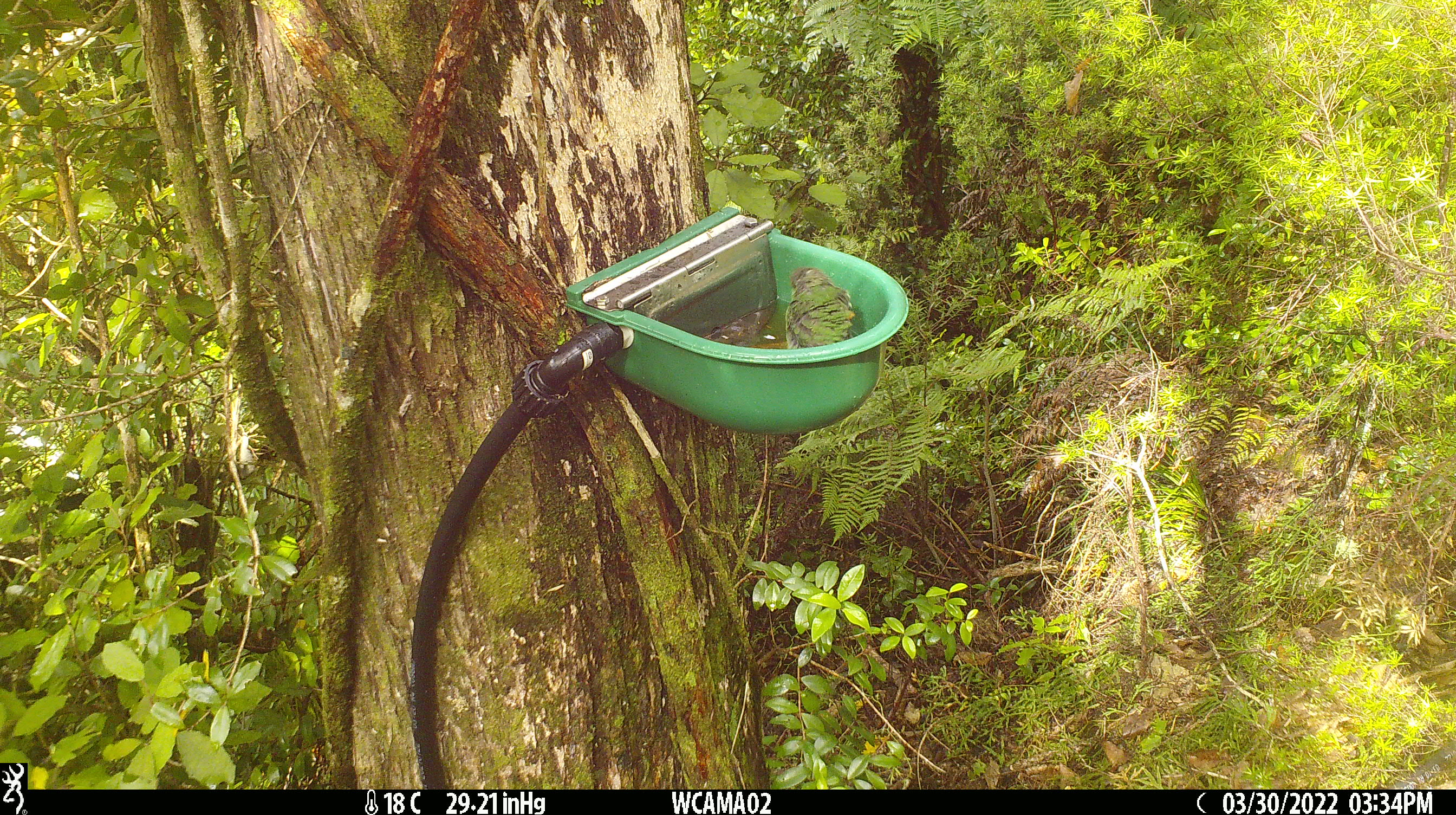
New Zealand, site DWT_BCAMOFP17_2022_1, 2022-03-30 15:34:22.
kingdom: Animalia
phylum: Chordata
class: Aves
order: Psittaciformes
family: Psittaculidae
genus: Cyanoramphus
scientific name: Cyanoramphus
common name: parakeet